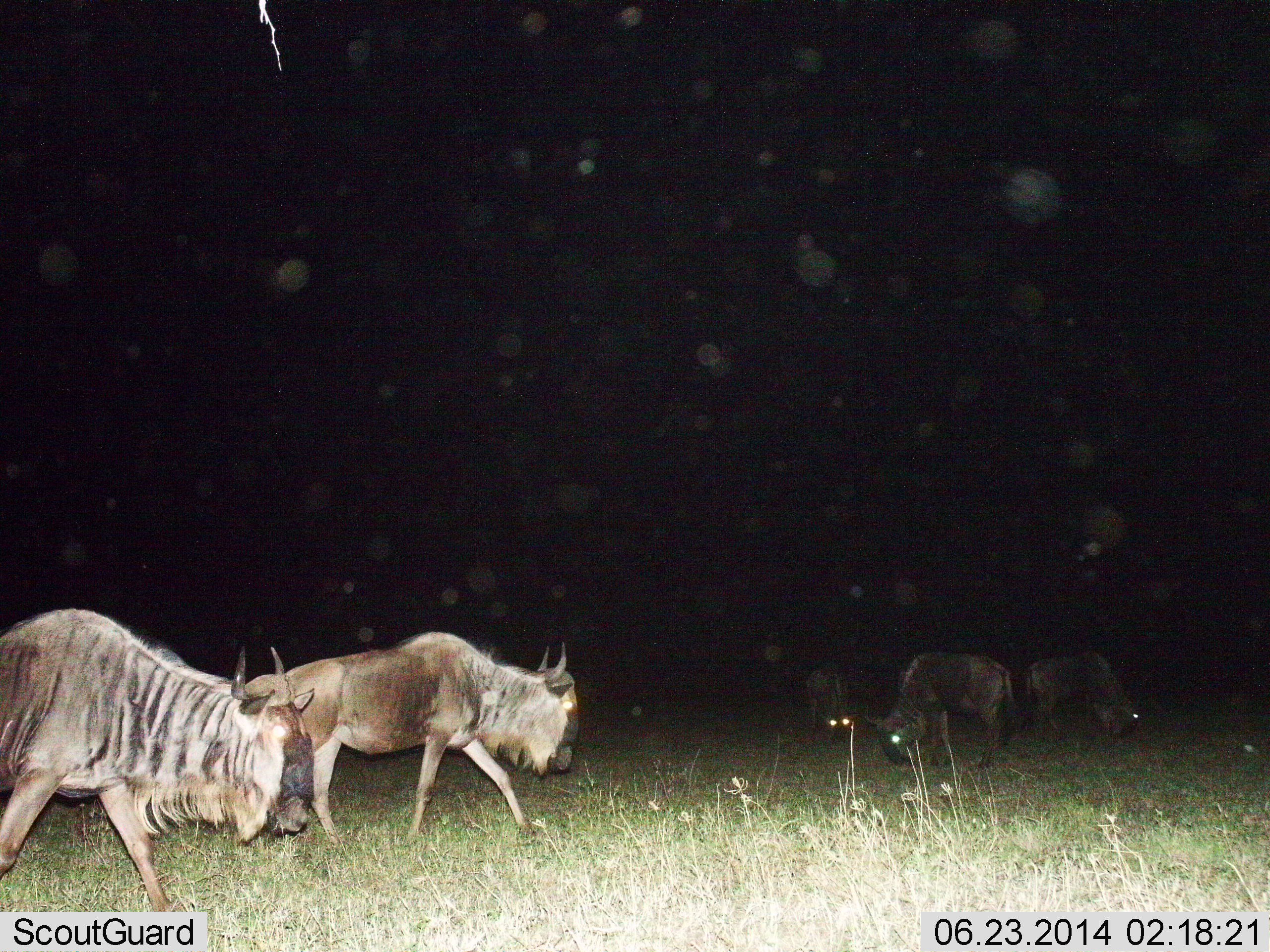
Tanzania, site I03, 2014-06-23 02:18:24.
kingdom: Animalia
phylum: Chordata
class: Mammalia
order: Artiodactyla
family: Bovidae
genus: Connochaetes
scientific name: Connochaetes taurinus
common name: blue wildebeest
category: wildebeest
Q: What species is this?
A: Wildebeest (blue wildebeest) (Connochaetes taurinus).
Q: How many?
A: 5.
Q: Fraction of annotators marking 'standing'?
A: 0%.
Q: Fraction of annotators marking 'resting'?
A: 0%.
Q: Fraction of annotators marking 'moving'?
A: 80%.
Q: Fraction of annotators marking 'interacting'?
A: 0%.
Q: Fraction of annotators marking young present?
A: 0%.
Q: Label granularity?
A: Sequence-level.